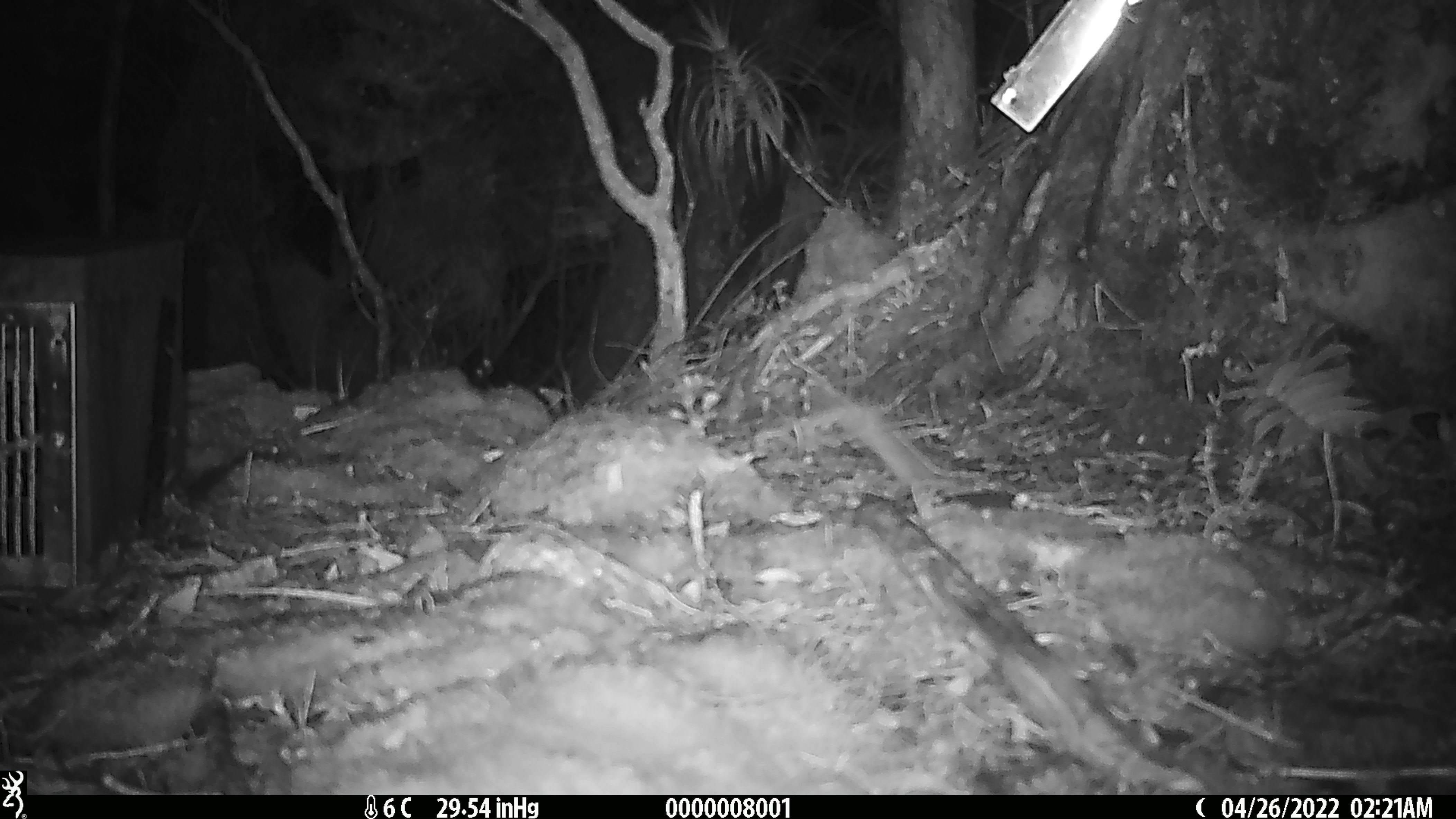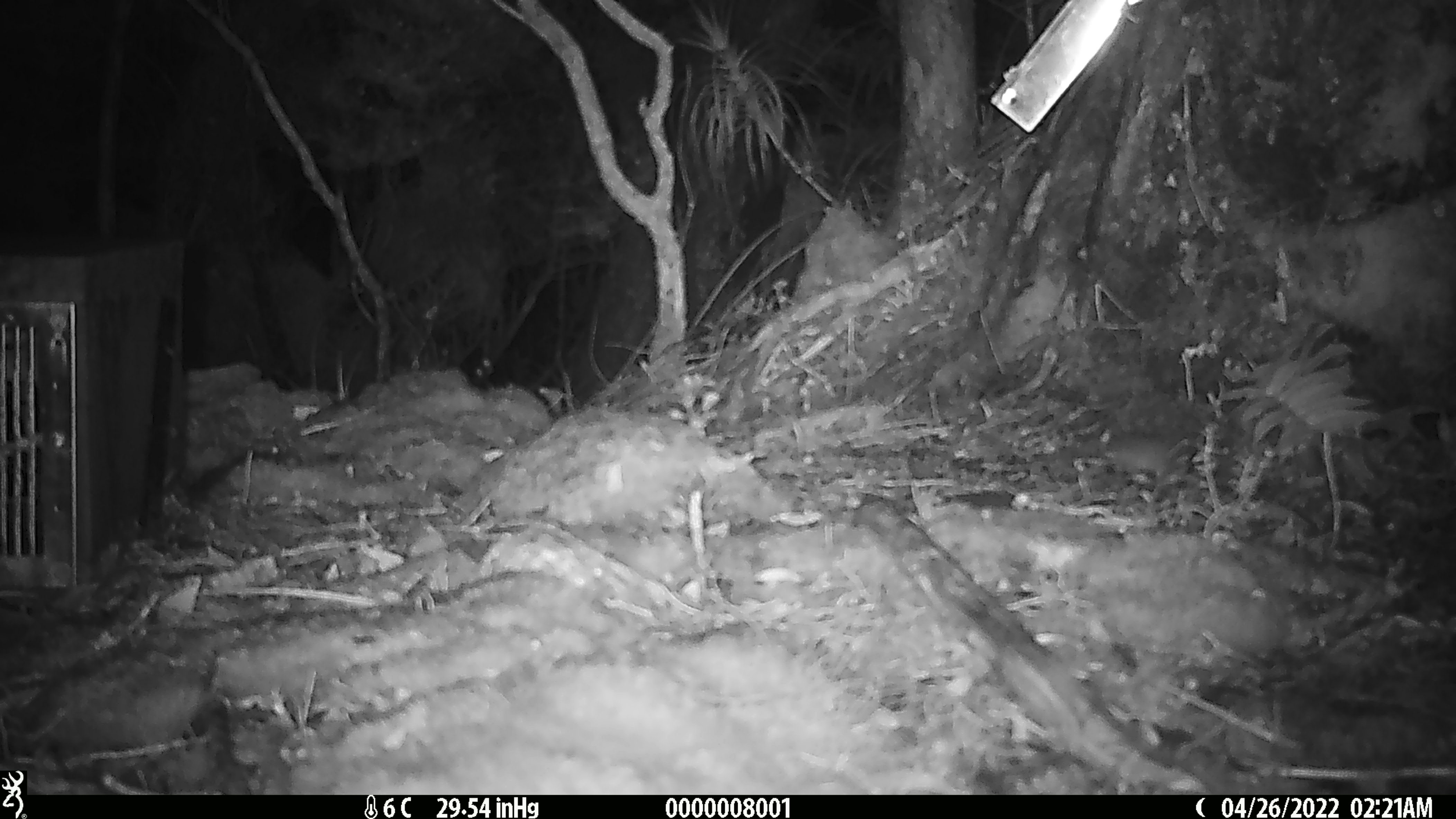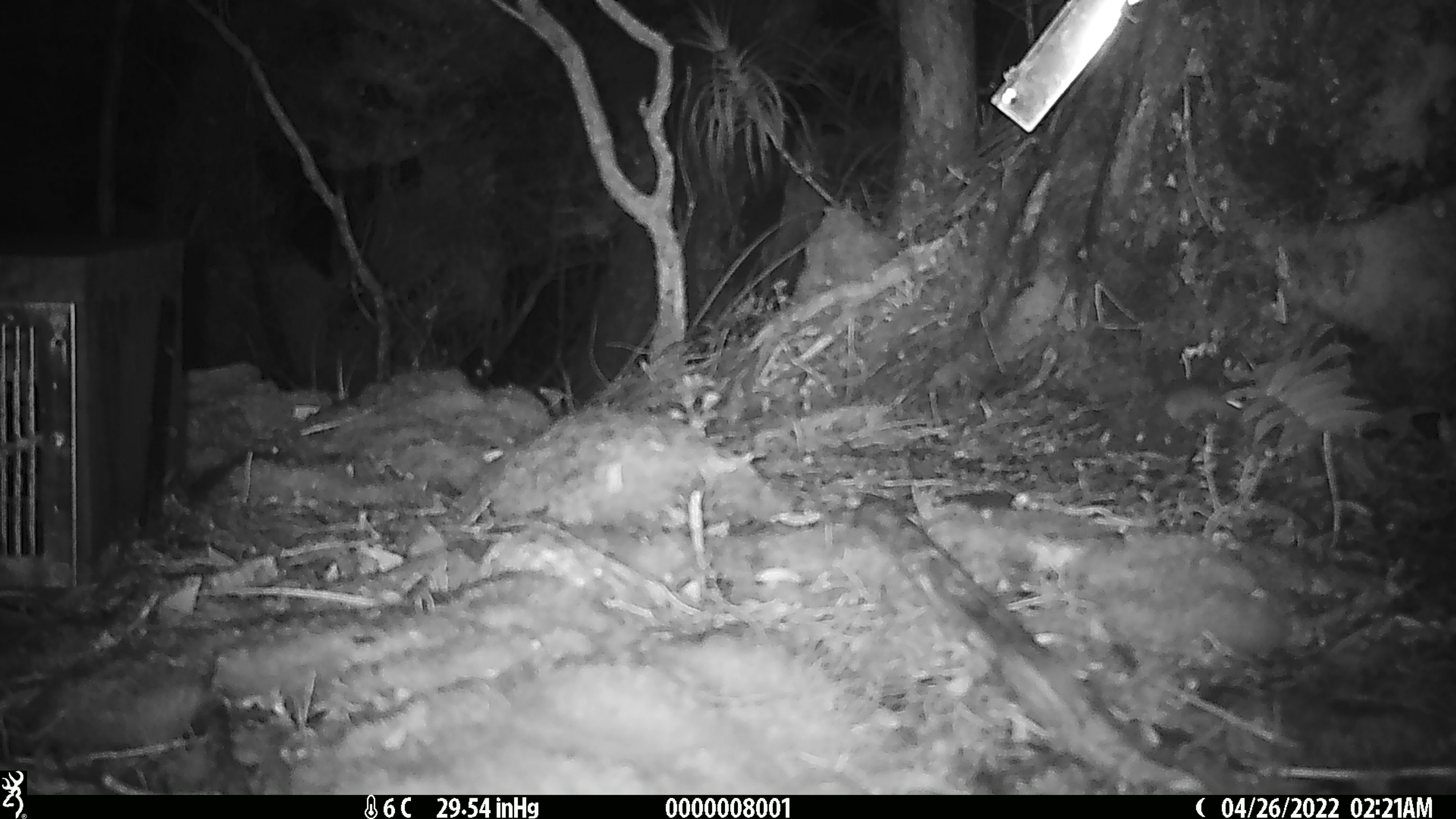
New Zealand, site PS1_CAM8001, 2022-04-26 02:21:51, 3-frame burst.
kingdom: Animalia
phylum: Chordata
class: Mammalia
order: Rodentia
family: Muridae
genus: Mus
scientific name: Mus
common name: mouse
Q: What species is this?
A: Mouse (Mus).